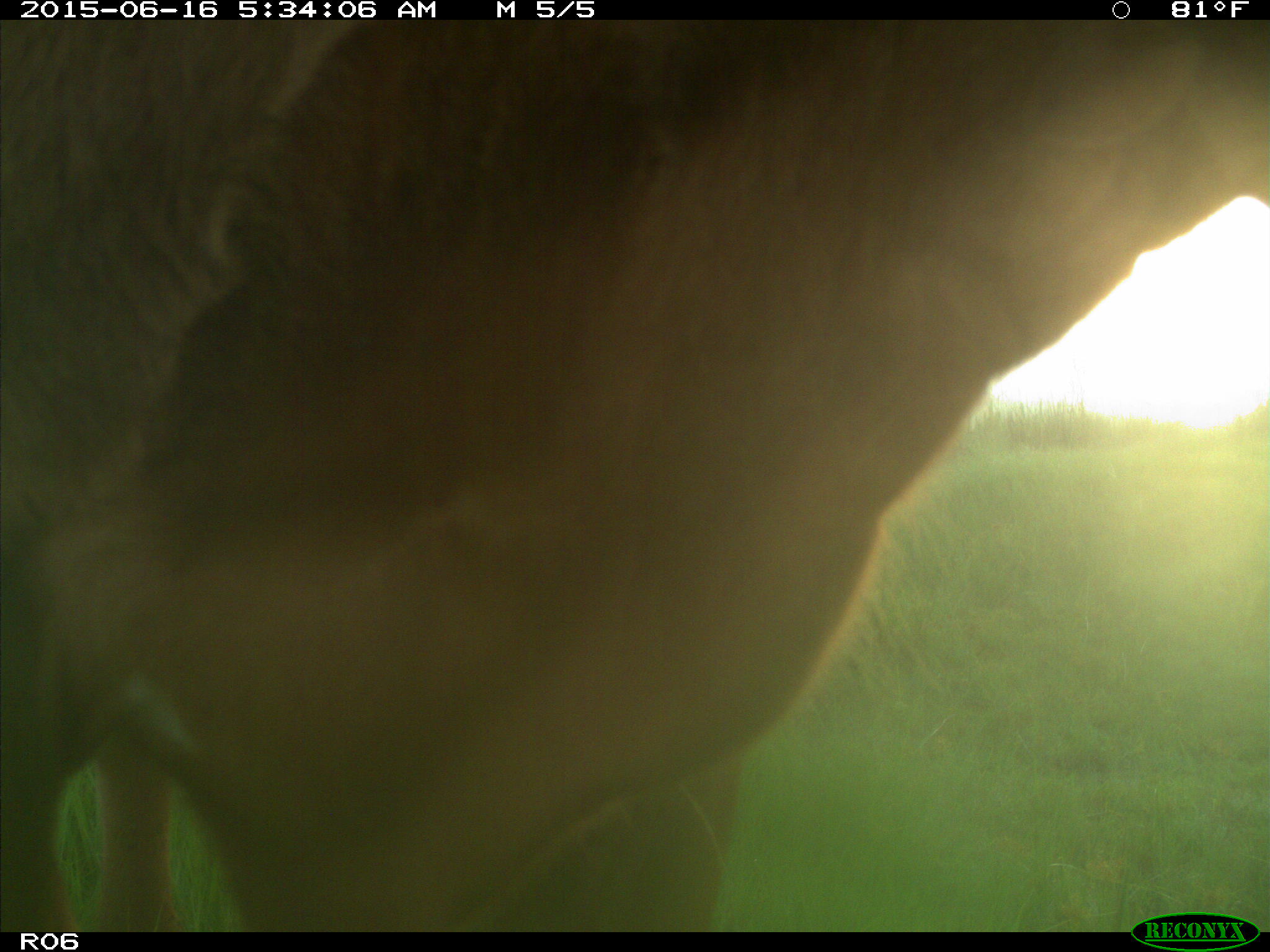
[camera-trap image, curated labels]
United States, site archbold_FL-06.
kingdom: Animalia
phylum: Chordata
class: Mammalia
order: Artiodactyla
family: Bovidae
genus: Bos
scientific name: Bos taurus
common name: domestic cow